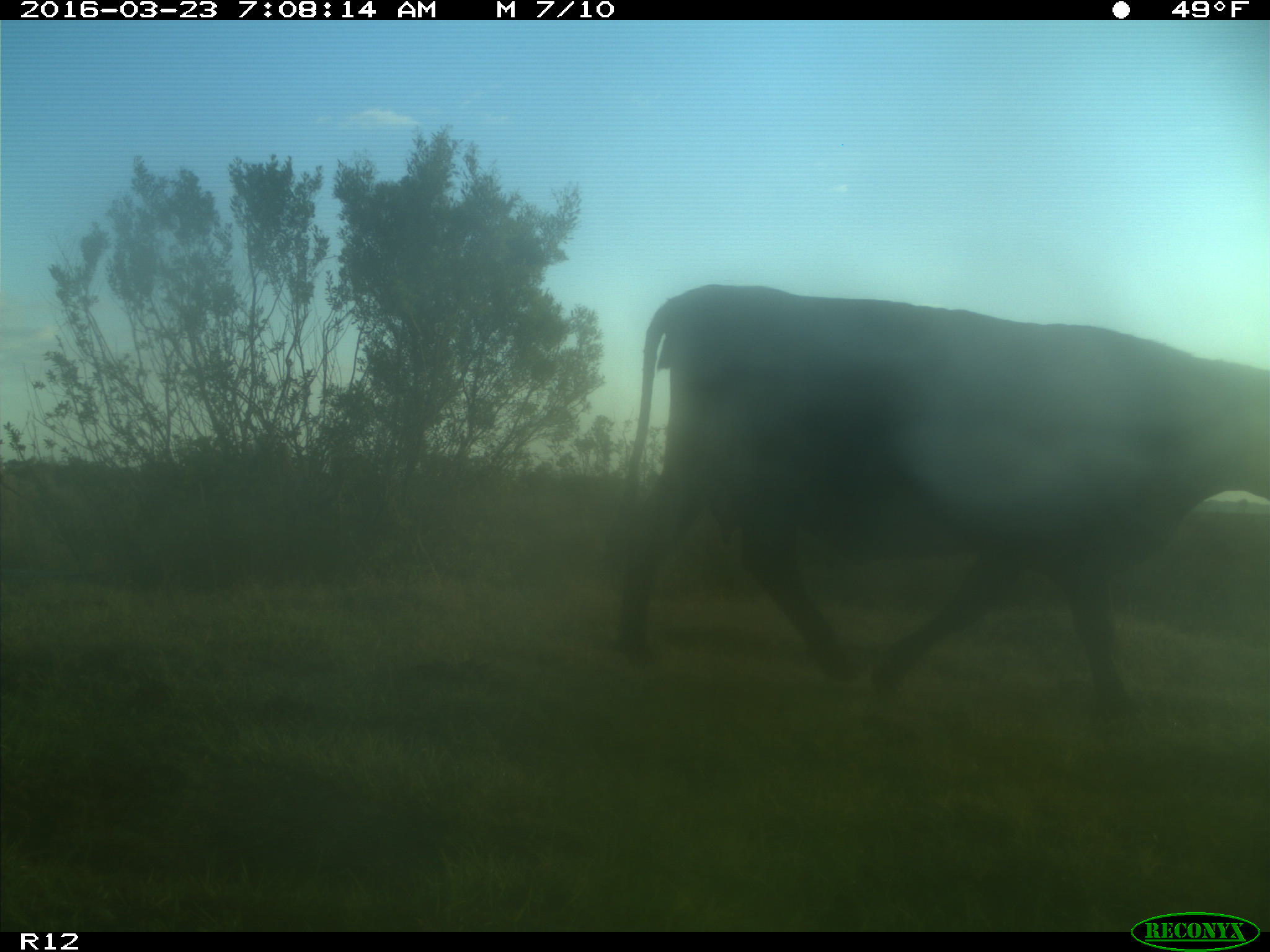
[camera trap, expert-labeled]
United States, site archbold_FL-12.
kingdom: Animalia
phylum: Chordata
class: Mammalia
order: Artiodactyla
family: Bovidae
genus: Bos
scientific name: Bos taurus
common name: domestic cow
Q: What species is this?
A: Bos taurus (domestic cow).